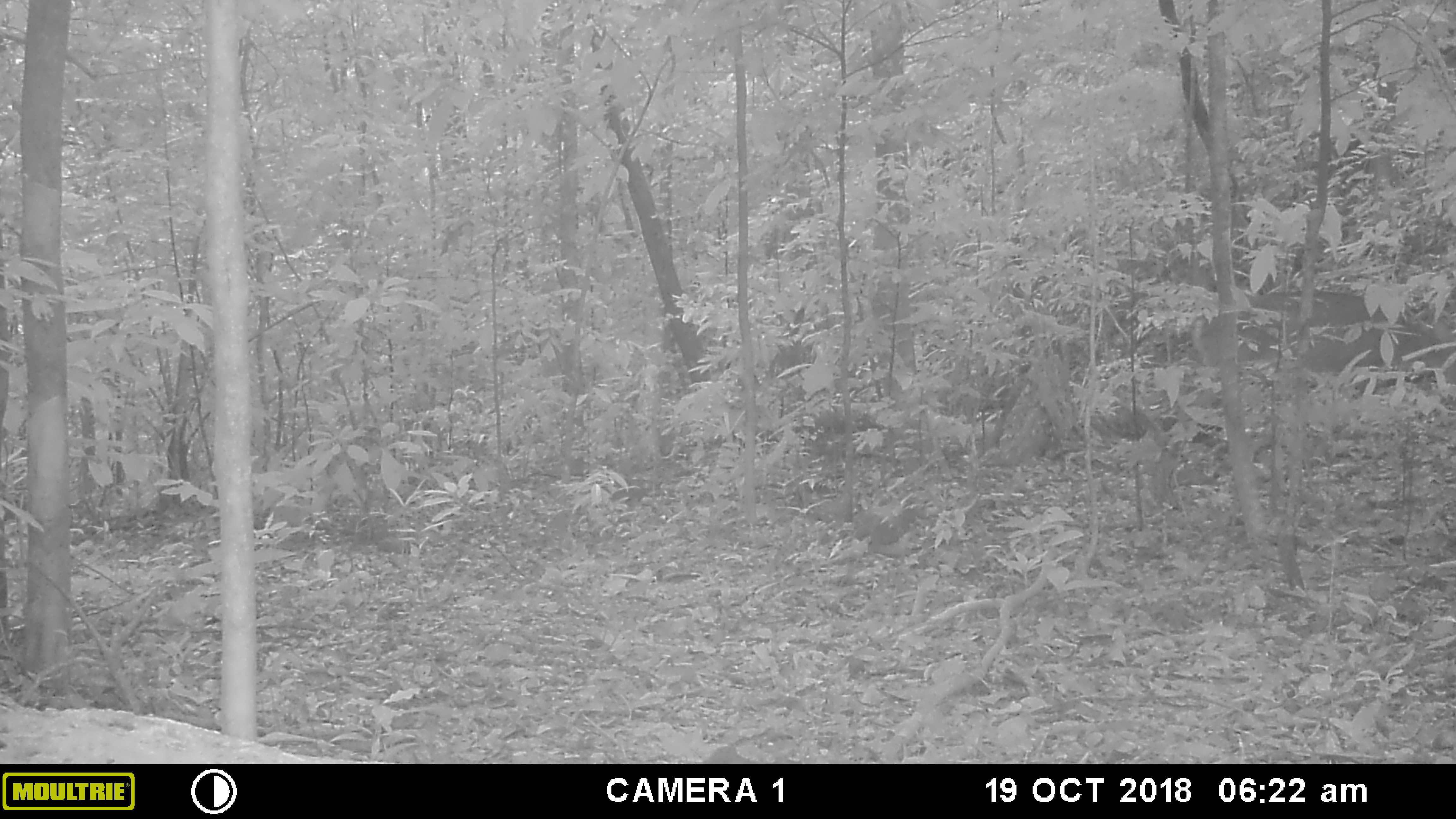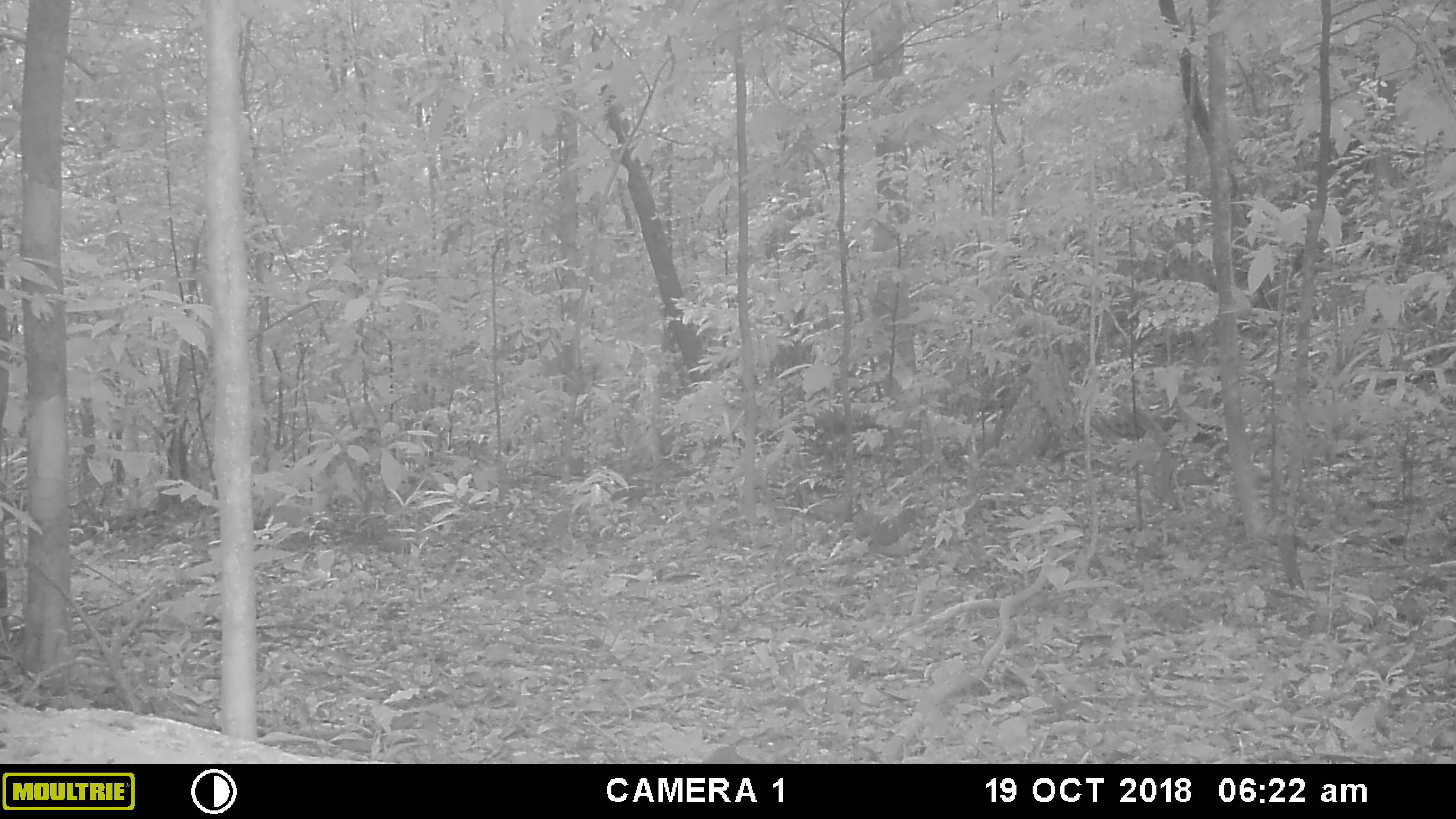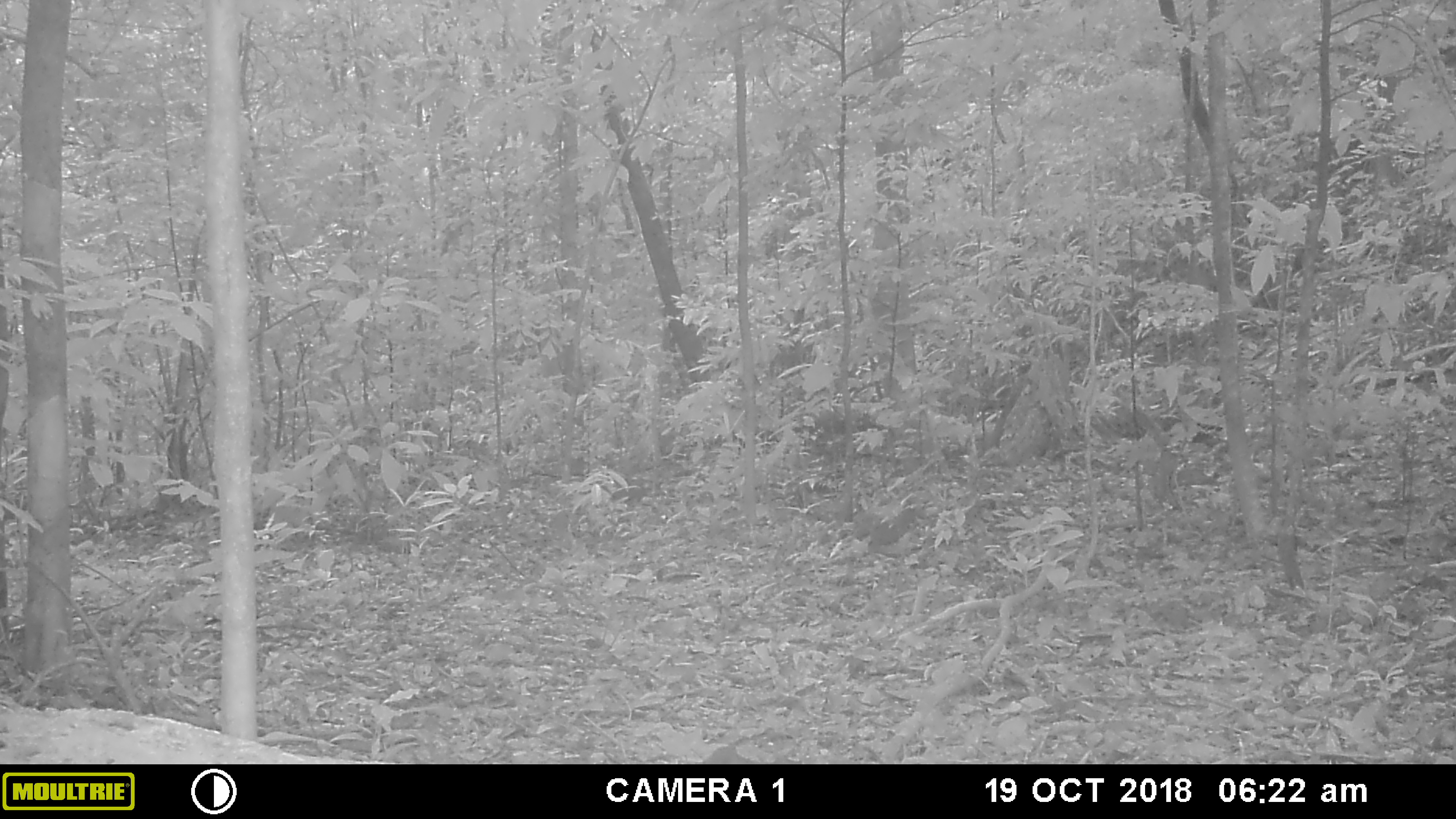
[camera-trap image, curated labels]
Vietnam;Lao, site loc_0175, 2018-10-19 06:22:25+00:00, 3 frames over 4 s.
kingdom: Animalia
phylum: Chordata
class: Mammalia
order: Artiodactyla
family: Cervidae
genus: Muntiacus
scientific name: Muntiacus vuquangensis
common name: large-antlered muntjac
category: large antlered muntjac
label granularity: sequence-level